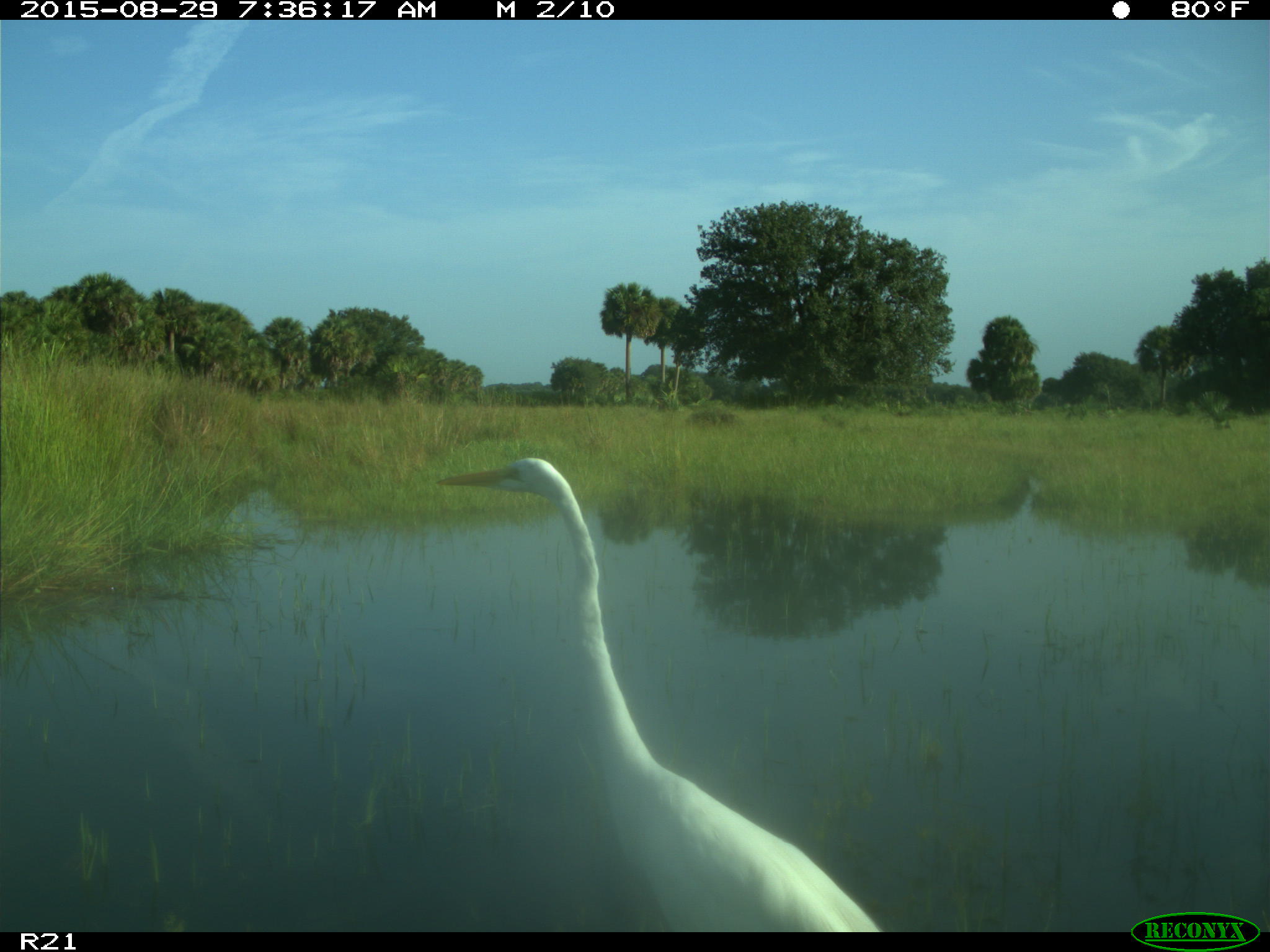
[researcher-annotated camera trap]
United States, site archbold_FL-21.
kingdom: Animalia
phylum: Chordata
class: Aves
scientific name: Aves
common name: birds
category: unidentified bird